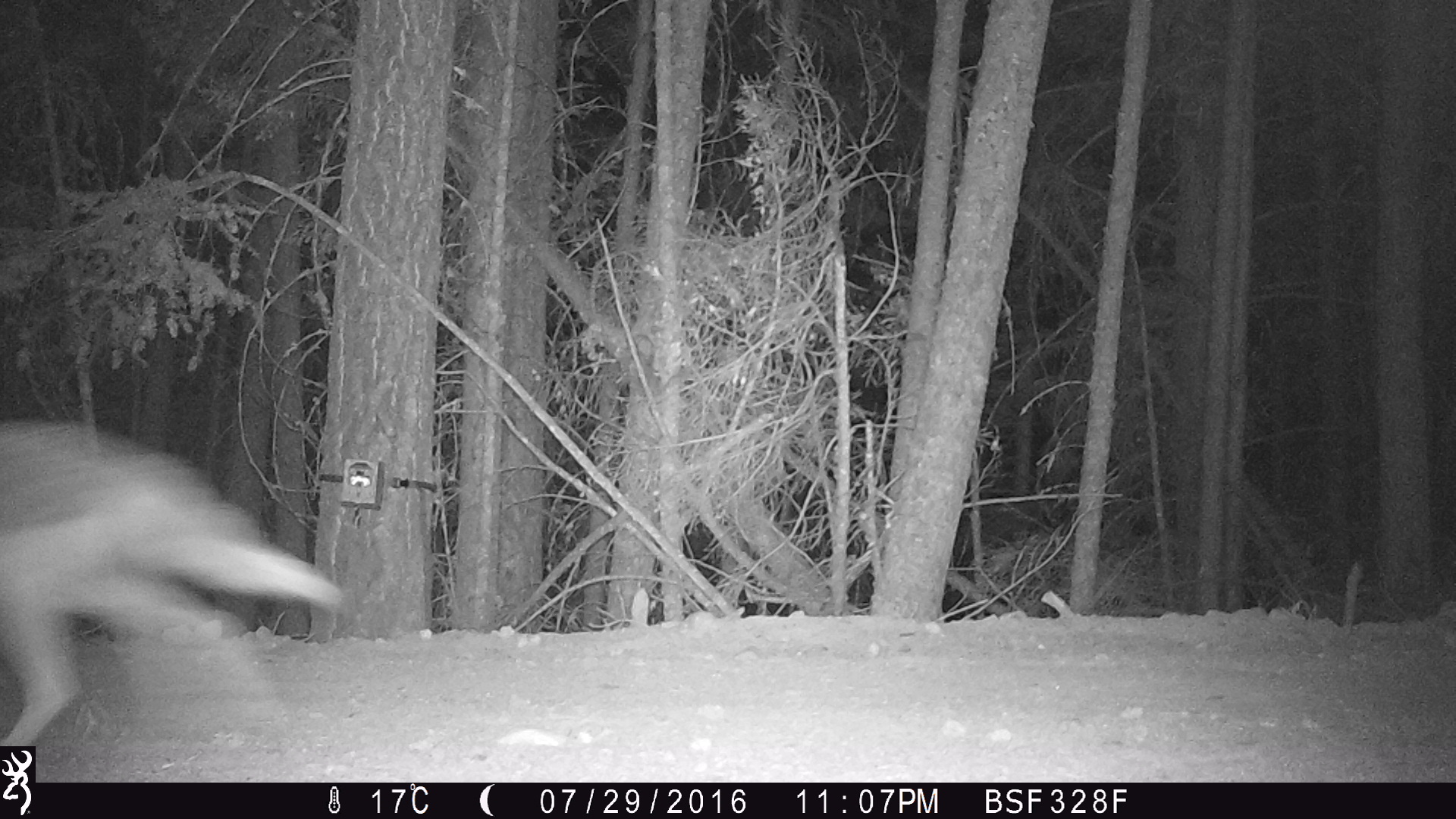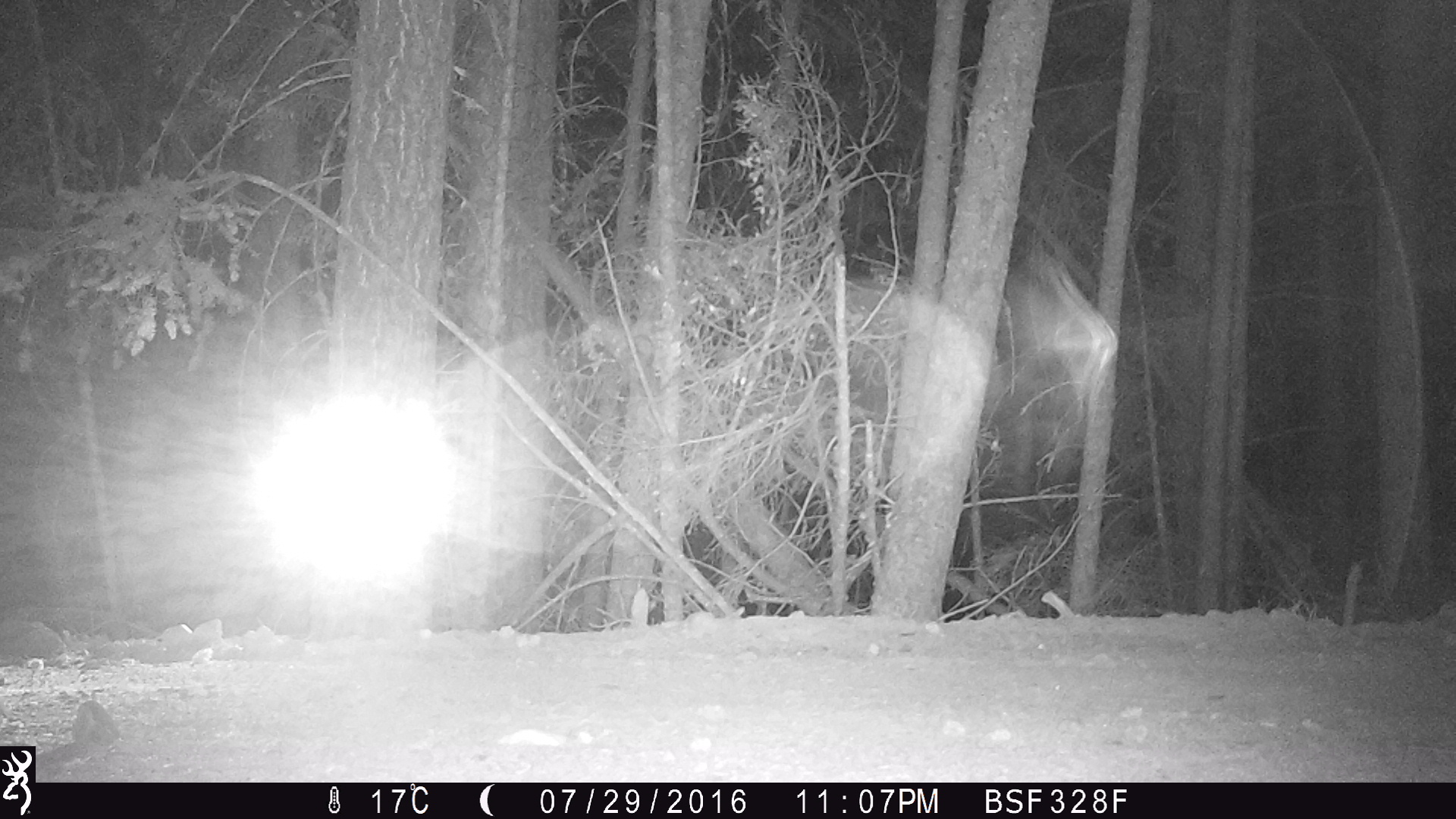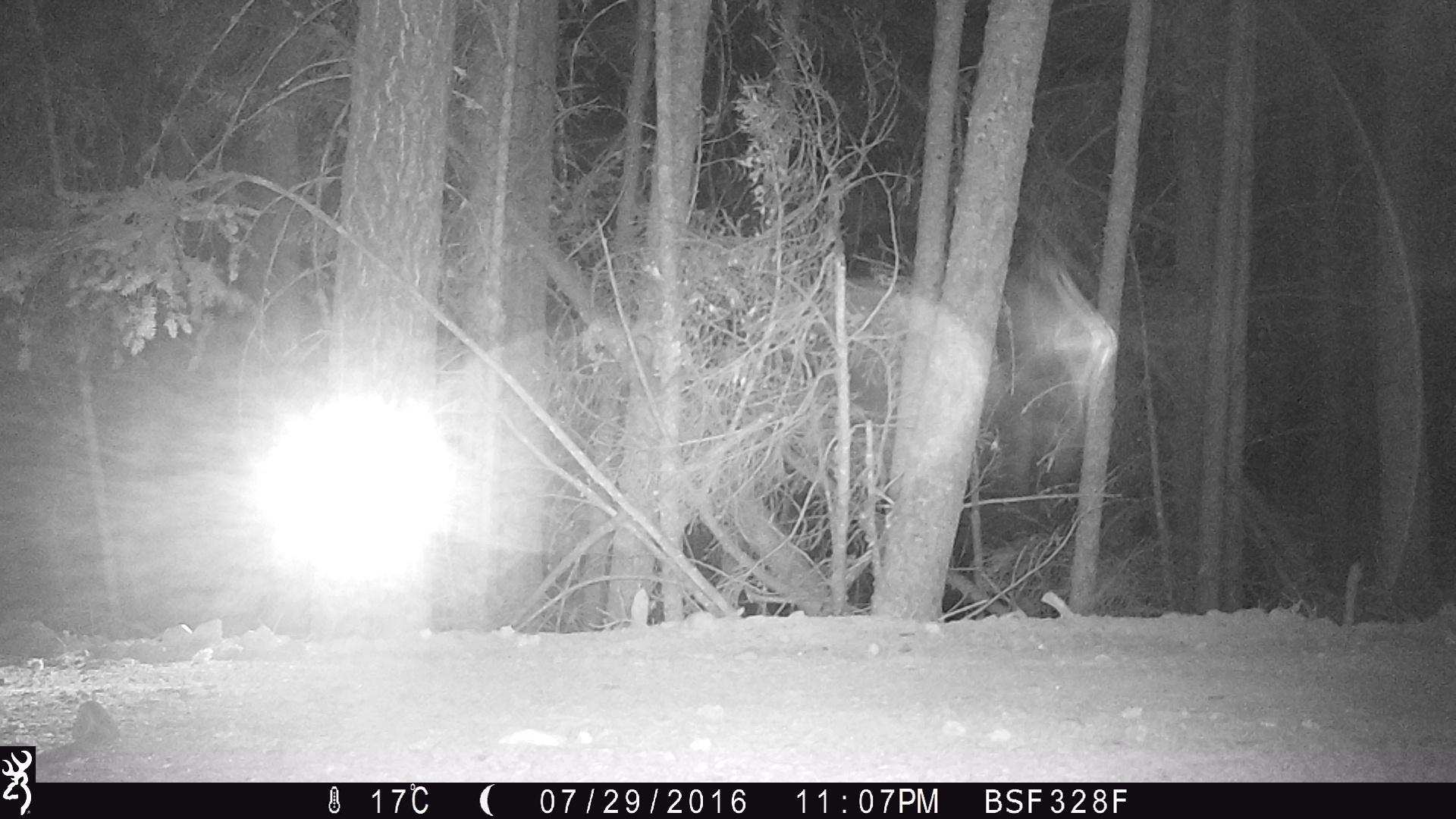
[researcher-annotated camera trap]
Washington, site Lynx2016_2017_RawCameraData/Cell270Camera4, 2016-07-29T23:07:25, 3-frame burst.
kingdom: Animalia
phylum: Chordata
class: Mammalia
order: Carnivora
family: Canidae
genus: Canis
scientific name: Canis latrans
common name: coyote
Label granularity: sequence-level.